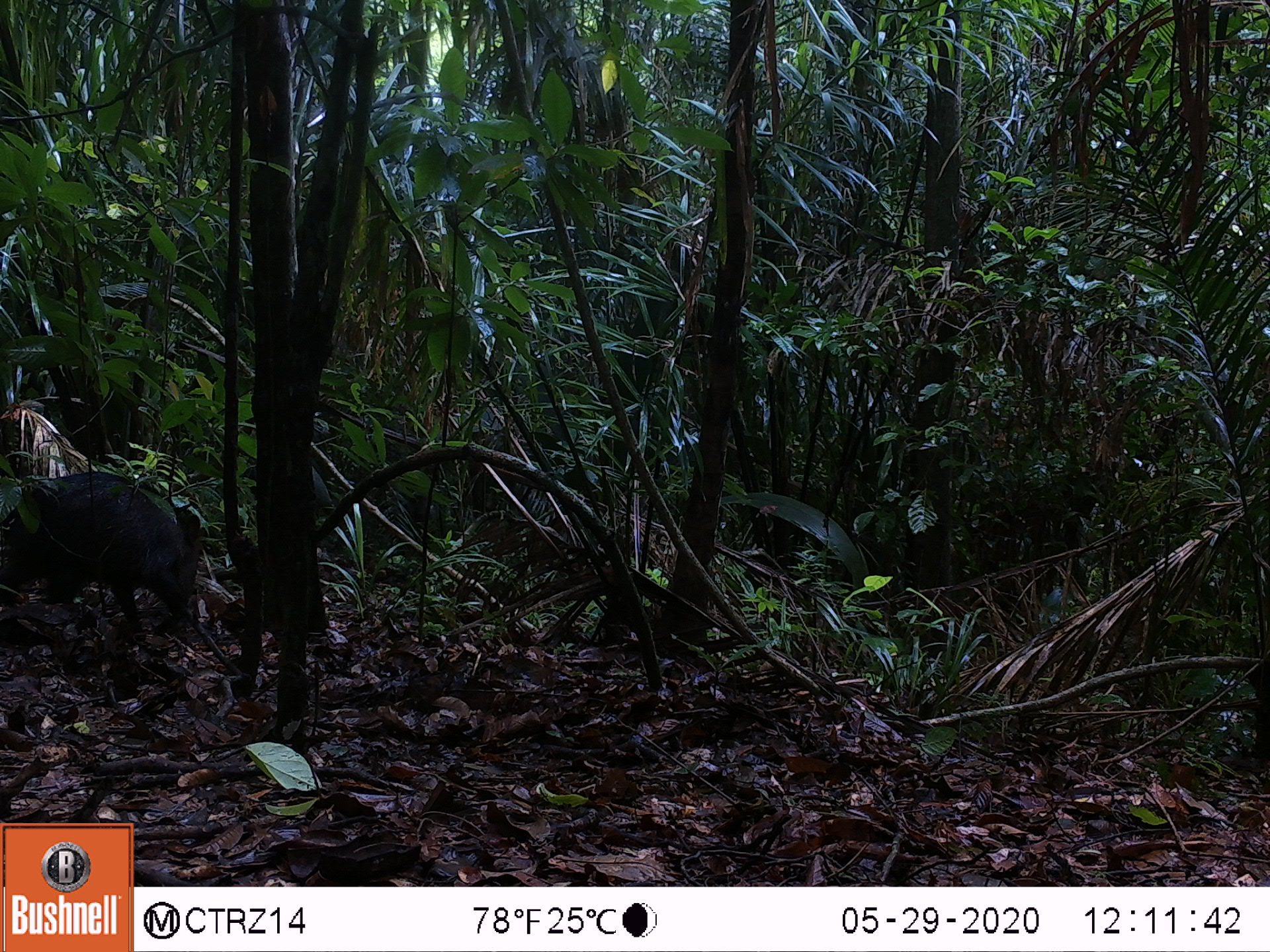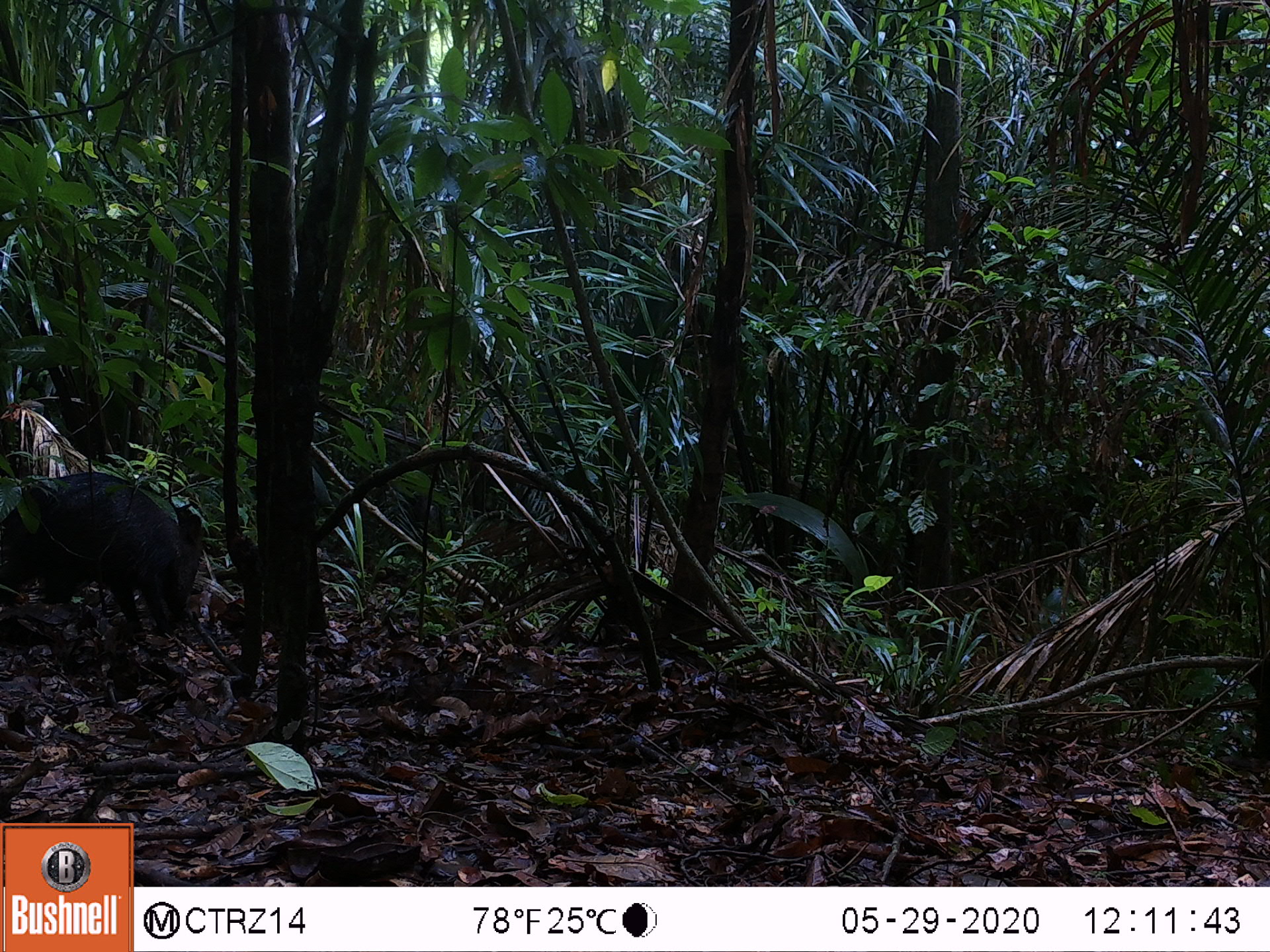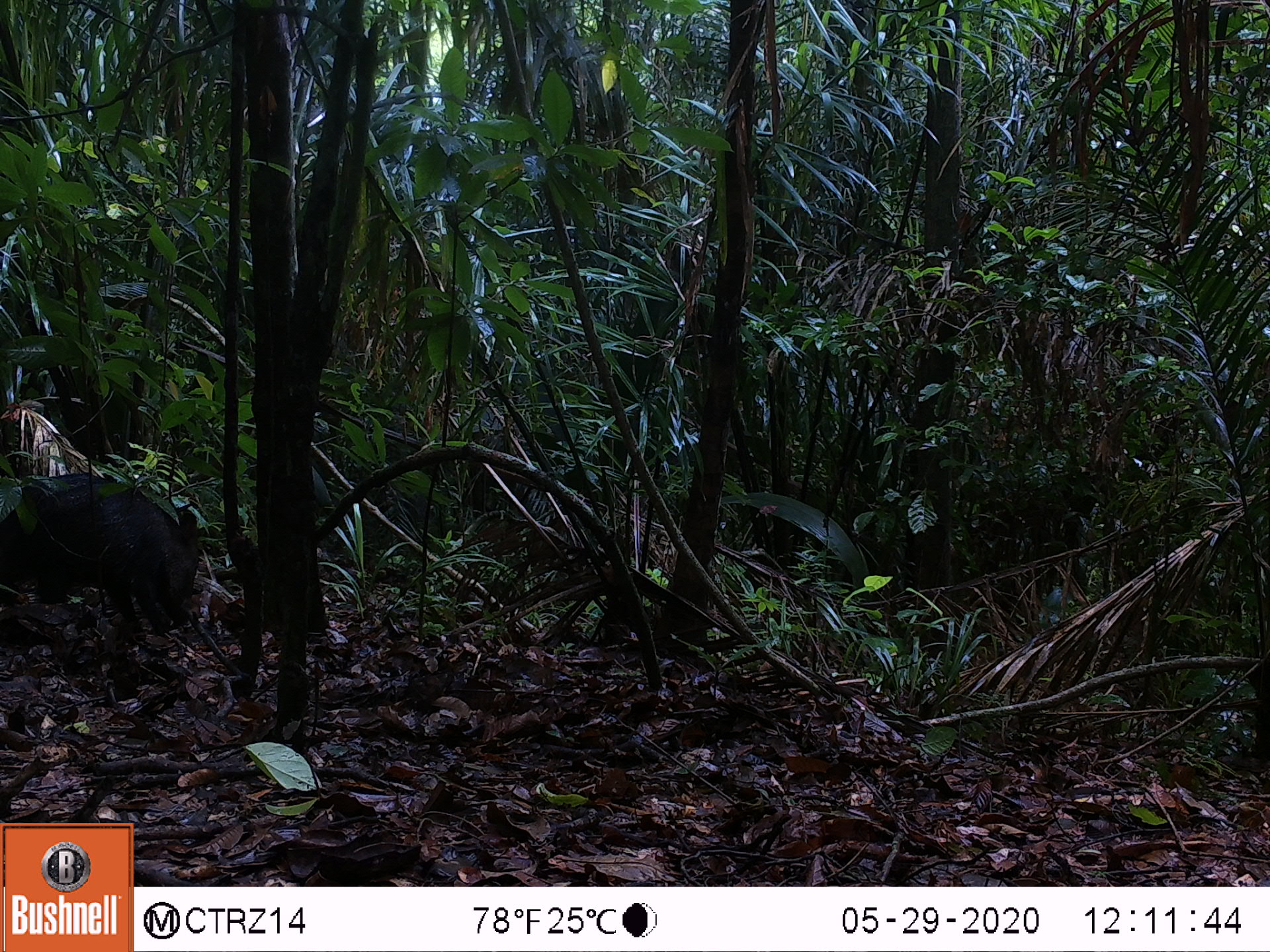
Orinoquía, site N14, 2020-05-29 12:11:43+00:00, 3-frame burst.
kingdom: Animalia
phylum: Chordata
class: Mammalia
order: Artiodactyla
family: Tayassuidae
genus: Pecari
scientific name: Pecari tajacu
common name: collared peccary